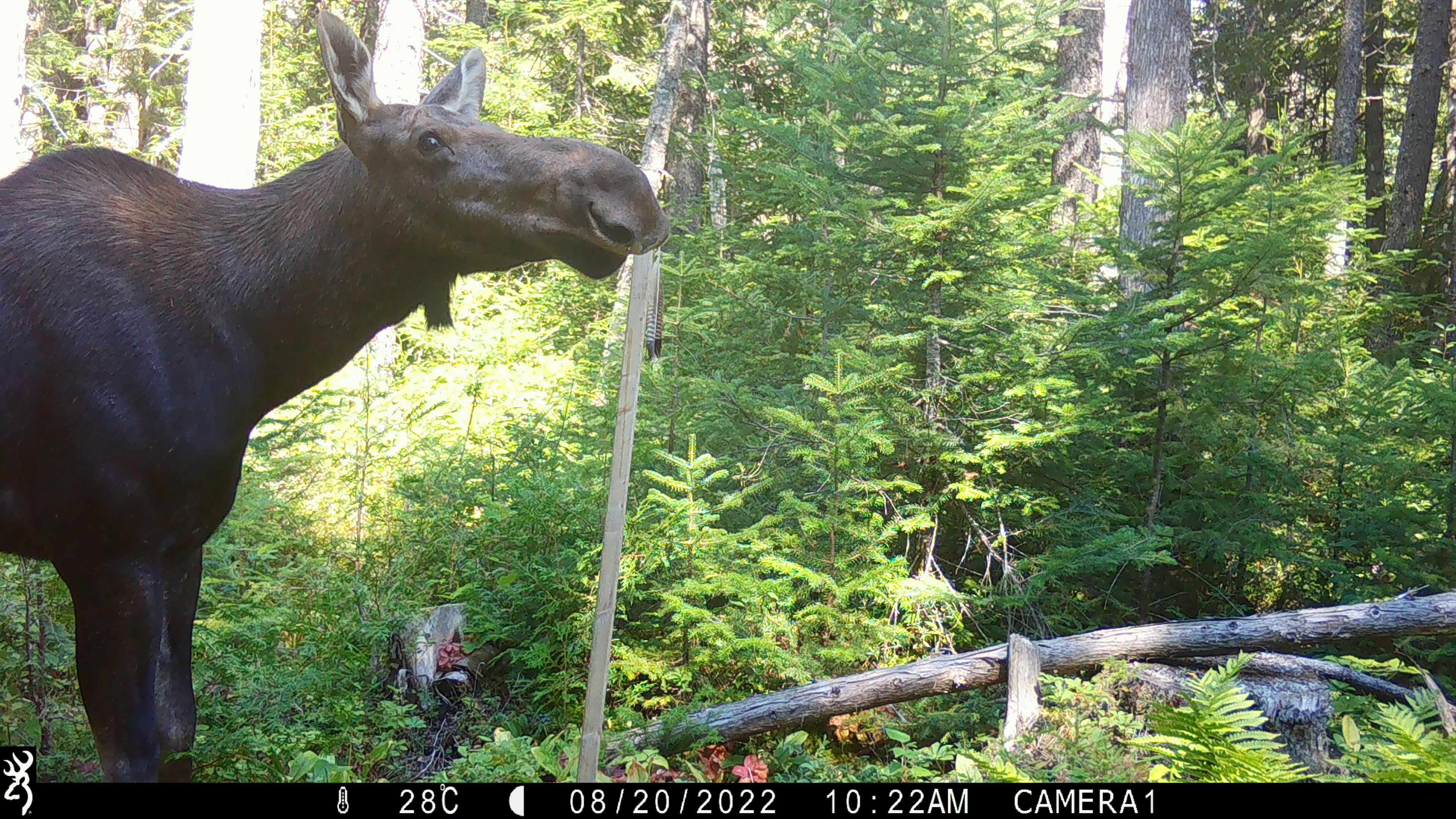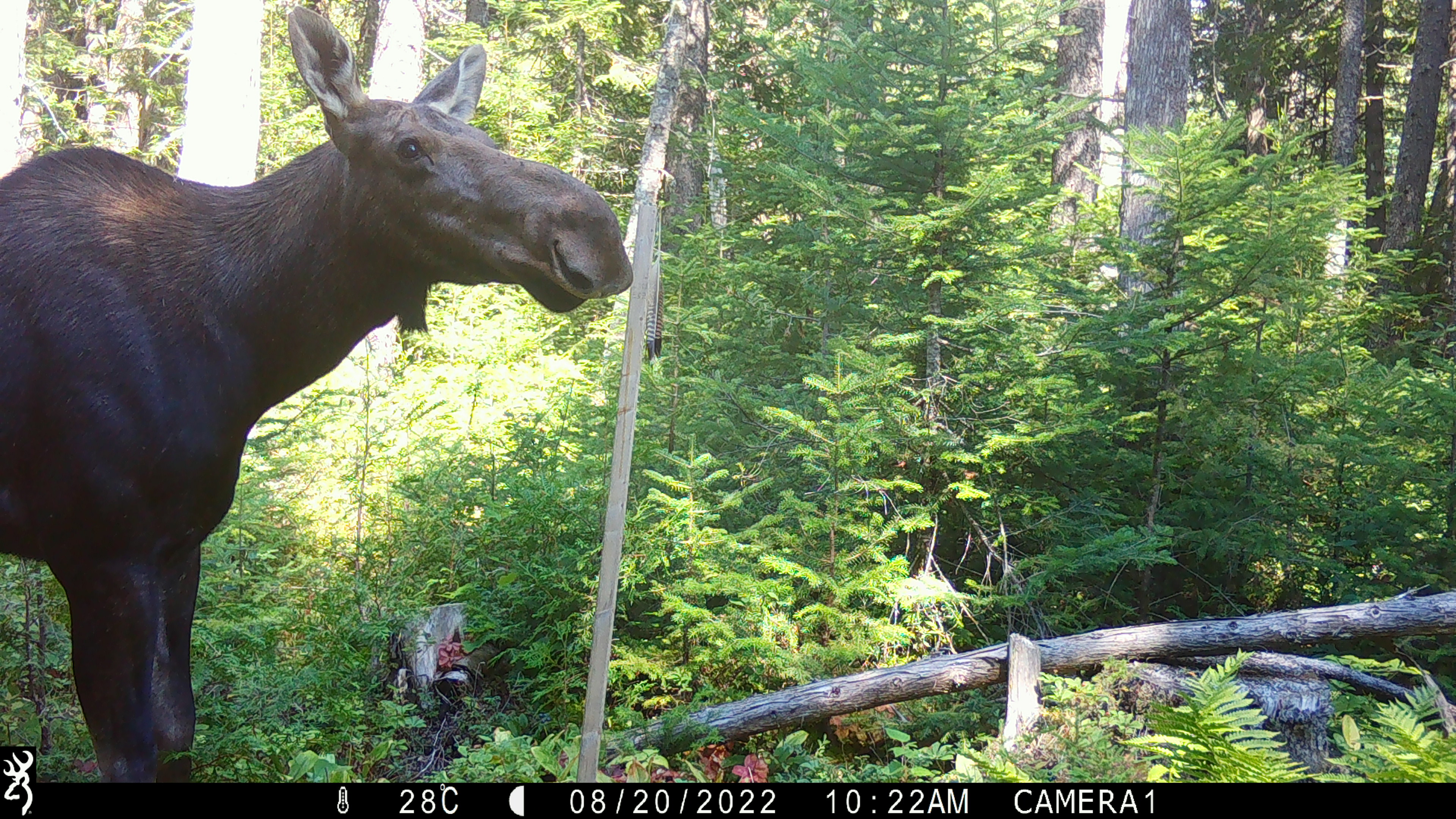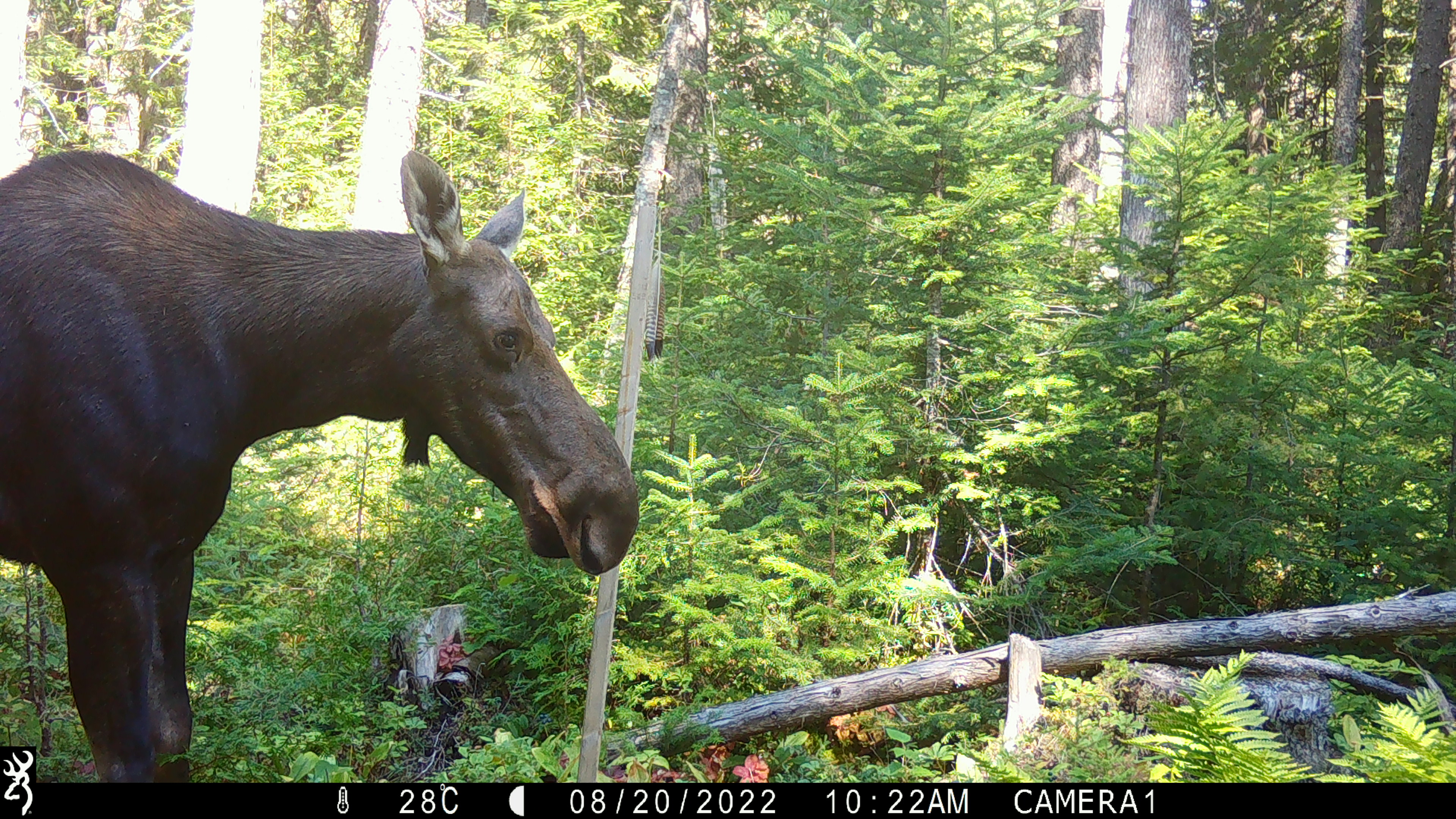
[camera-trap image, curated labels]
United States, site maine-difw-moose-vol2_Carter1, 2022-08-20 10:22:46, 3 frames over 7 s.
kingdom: Animalia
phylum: Chordata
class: Mammalia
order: Artiodactyla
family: Cervidae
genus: Alces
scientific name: Alces alces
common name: moose